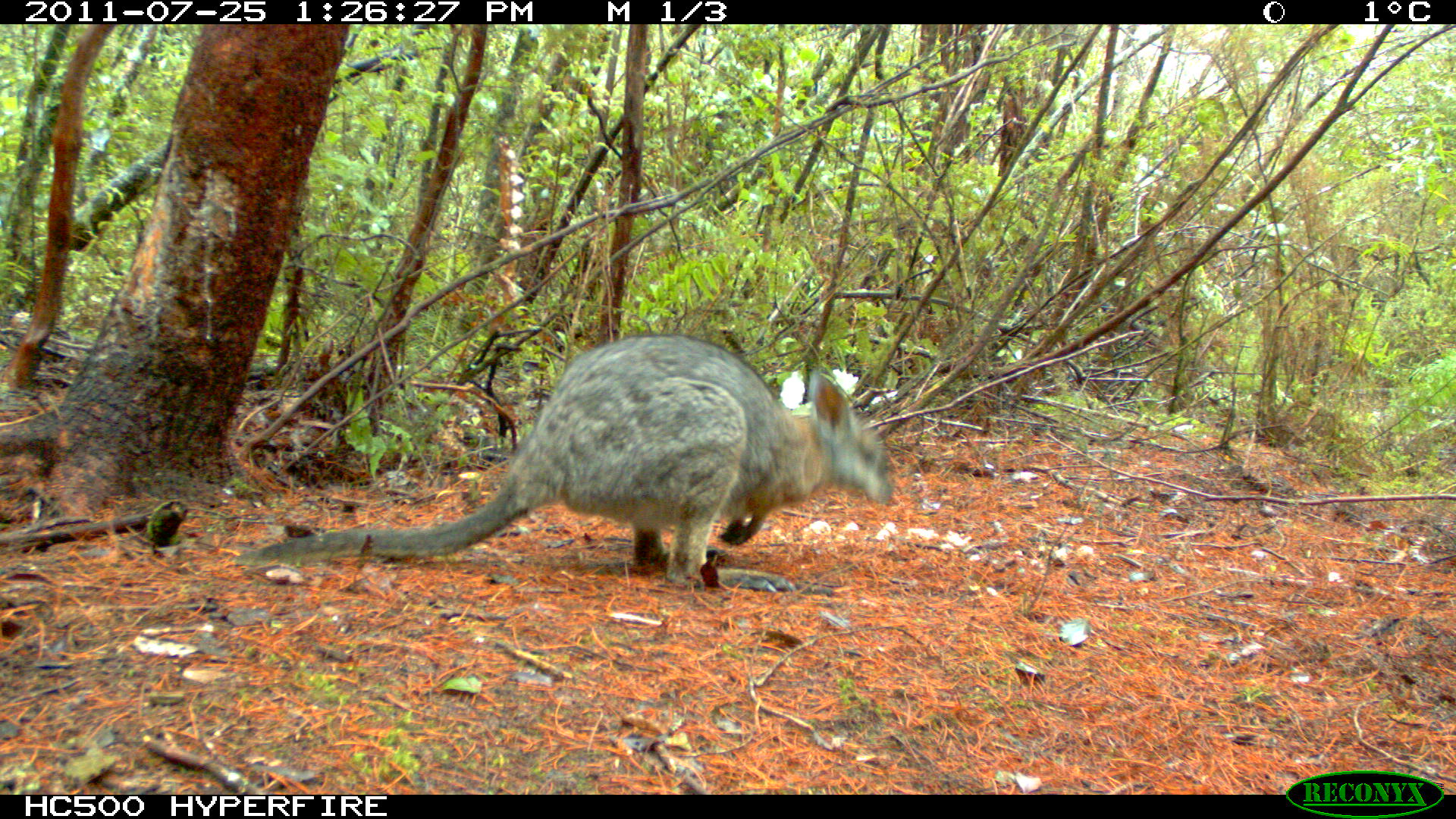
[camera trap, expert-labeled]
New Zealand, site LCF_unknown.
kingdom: Animalia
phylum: Chordata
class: Mammalia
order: Diprotodontia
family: Macropodidae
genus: Notamacropus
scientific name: Notamacropus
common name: wallaby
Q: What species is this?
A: Wallaby (Notamacropus).